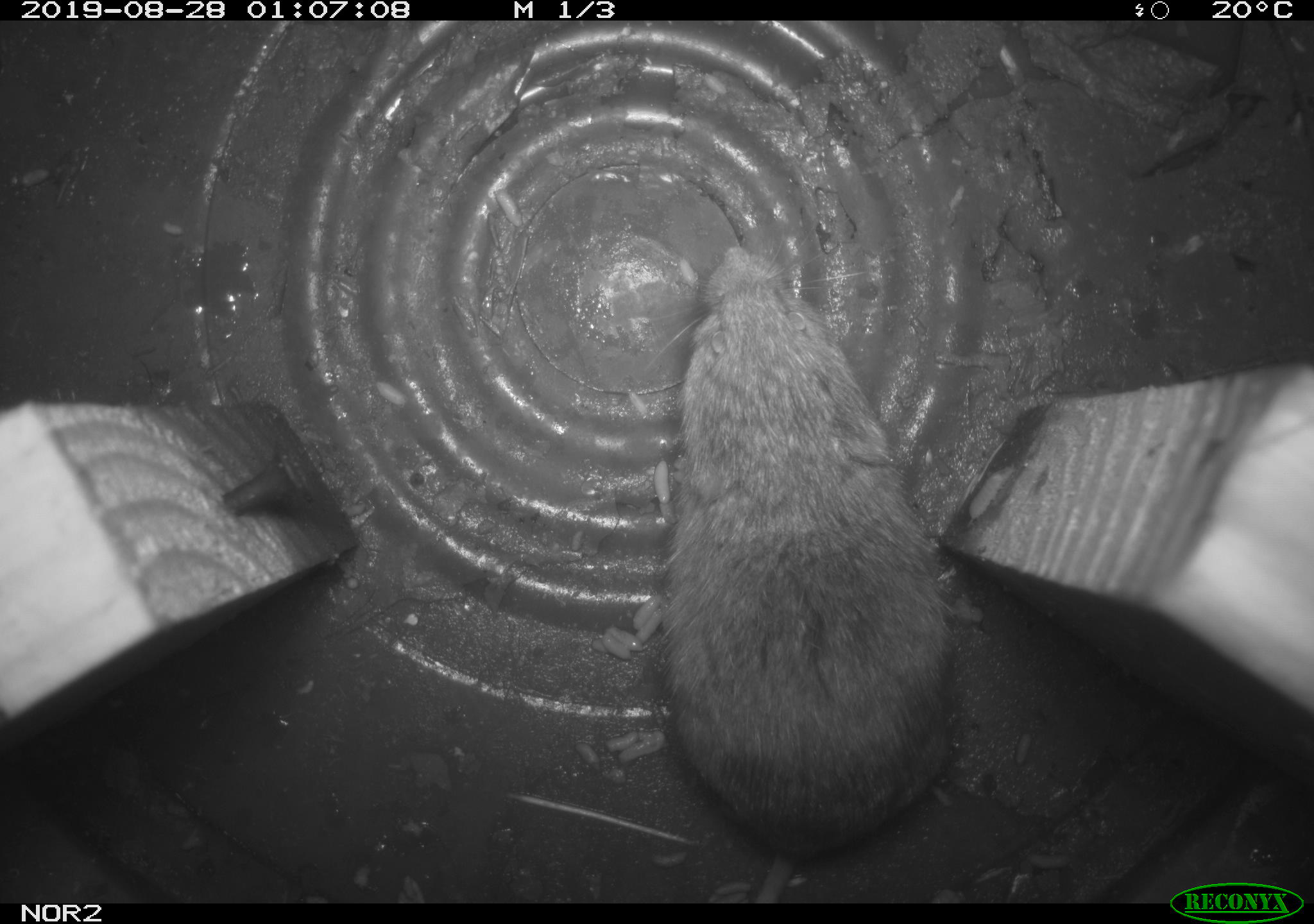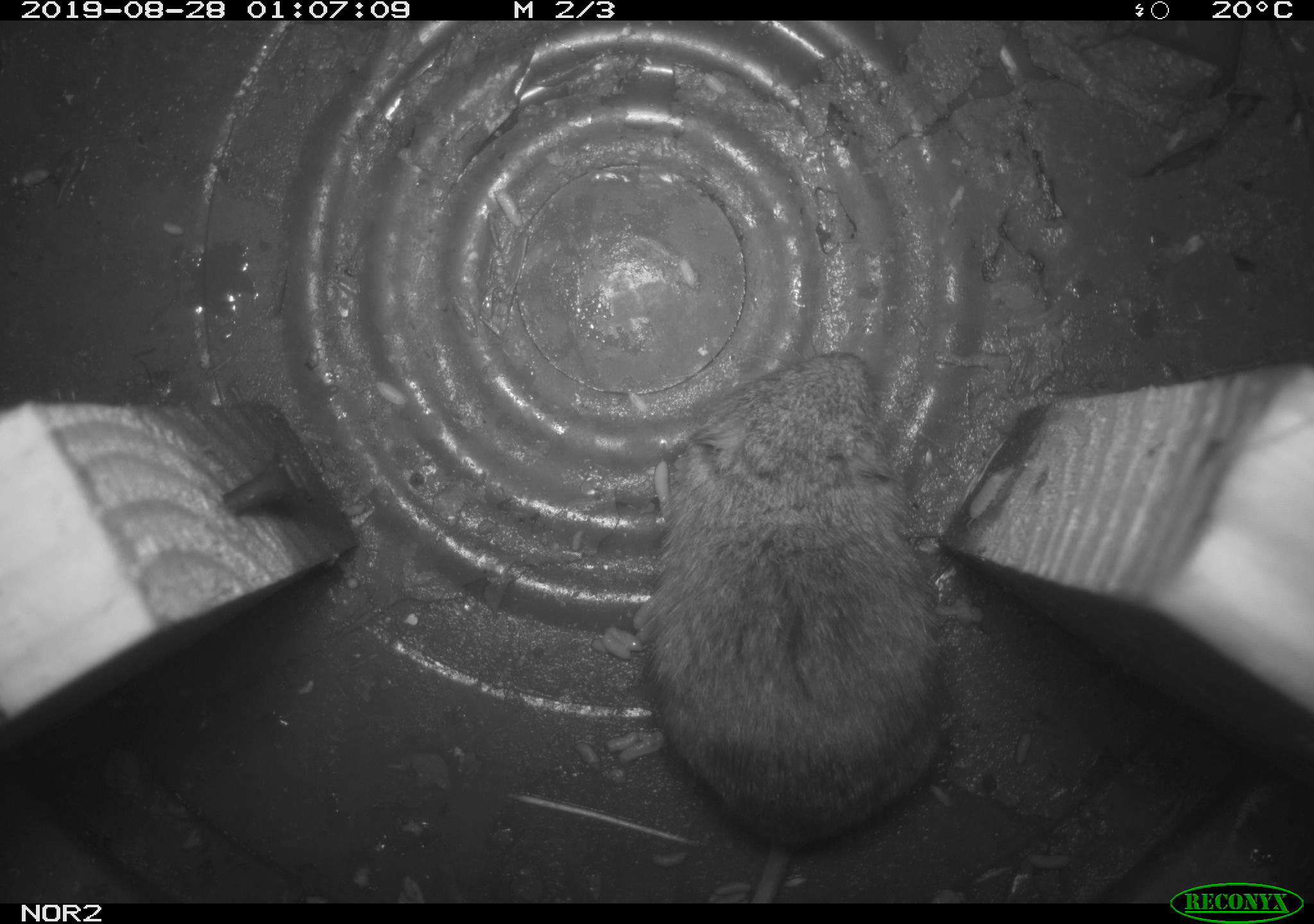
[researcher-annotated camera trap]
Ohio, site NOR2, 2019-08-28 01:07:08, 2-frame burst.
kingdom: Animalia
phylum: Chordata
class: Mammalia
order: Rodentia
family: Cricetidae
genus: Microtus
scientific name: Microtus pennsylvanicus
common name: meadow vole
Meadow vole (Microtus pennsylvanicus).